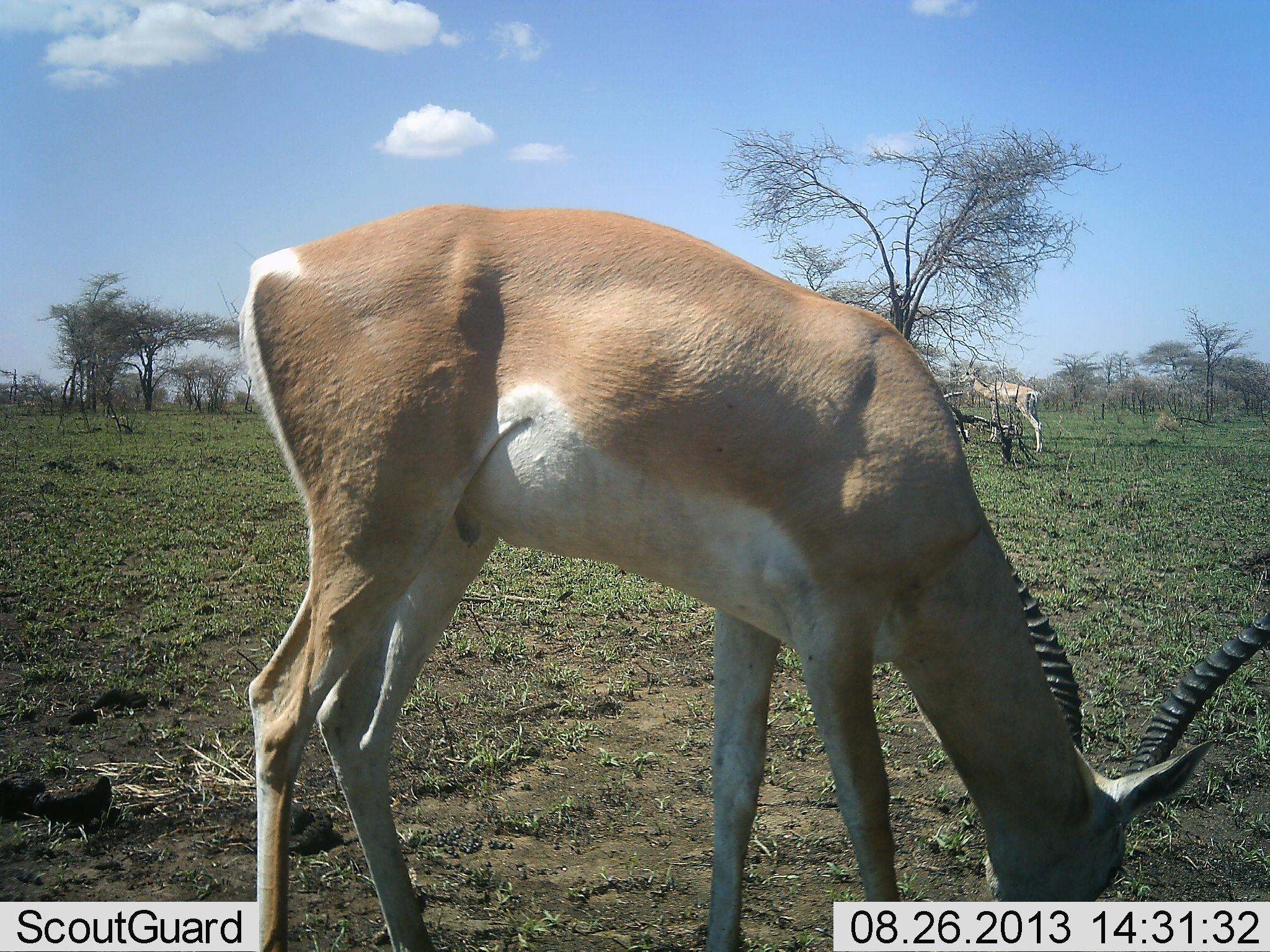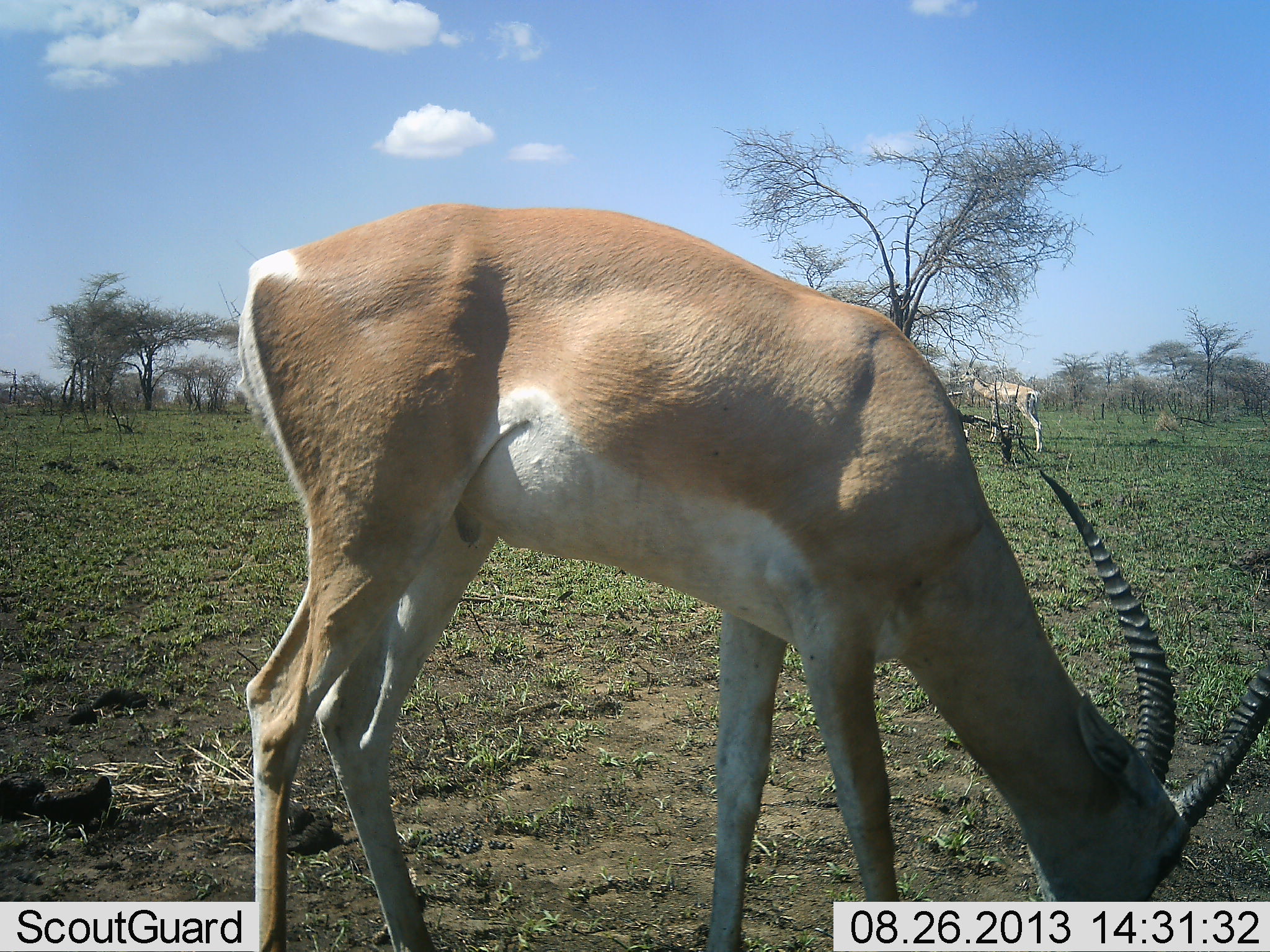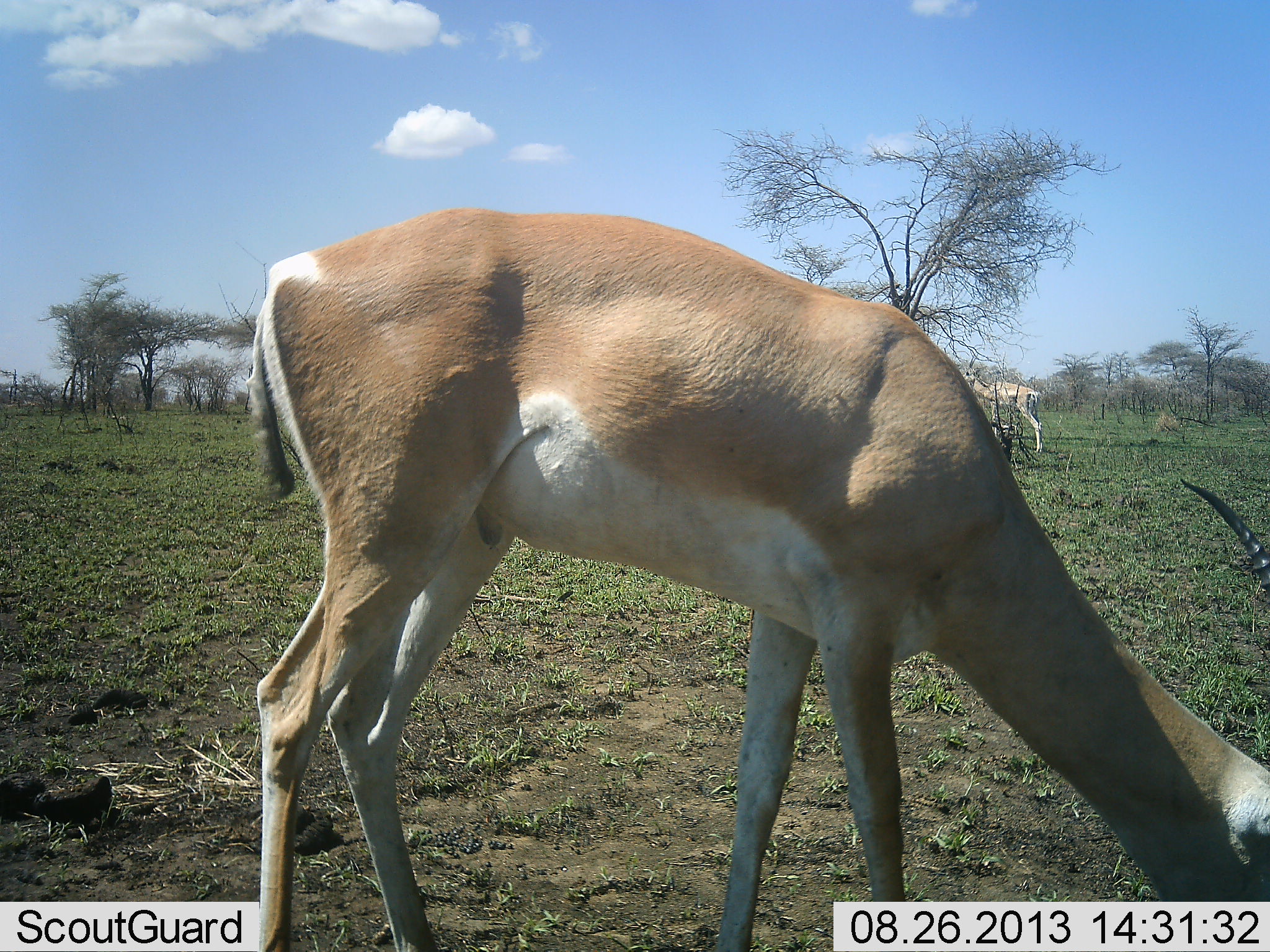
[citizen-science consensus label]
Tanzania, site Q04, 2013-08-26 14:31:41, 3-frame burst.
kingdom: Animalia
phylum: Chordata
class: Mammalia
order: Artiodactyla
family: Bovidae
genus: Nanger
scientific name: Nanger granti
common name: grant's gazelle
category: gazellegrants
Gazellegrants (grant's gazelle) (Nanger granti), count 2. Behavior (volunteer vote fractions): standing 45%, resting 0%, moving 0%, interacting 5%. Young present (vote fraction): 0%. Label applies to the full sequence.